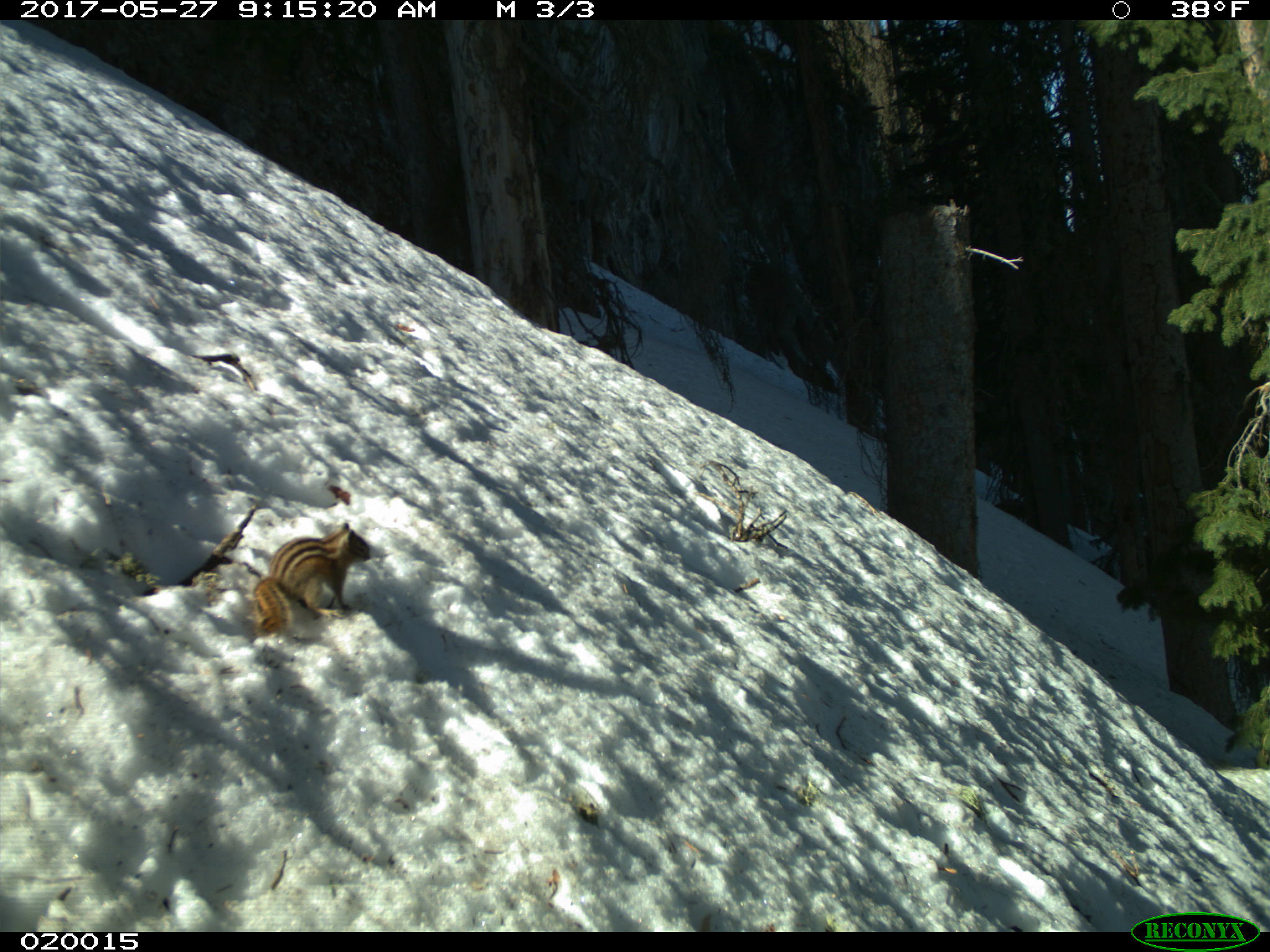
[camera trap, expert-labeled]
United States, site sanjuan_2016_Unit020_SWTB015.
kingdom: Animalia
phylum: Chordata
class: Mammalia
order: Rodentia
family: Sciuridae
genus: Tamias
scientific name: Tamias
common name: chipmunk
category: unidentified chipmunk